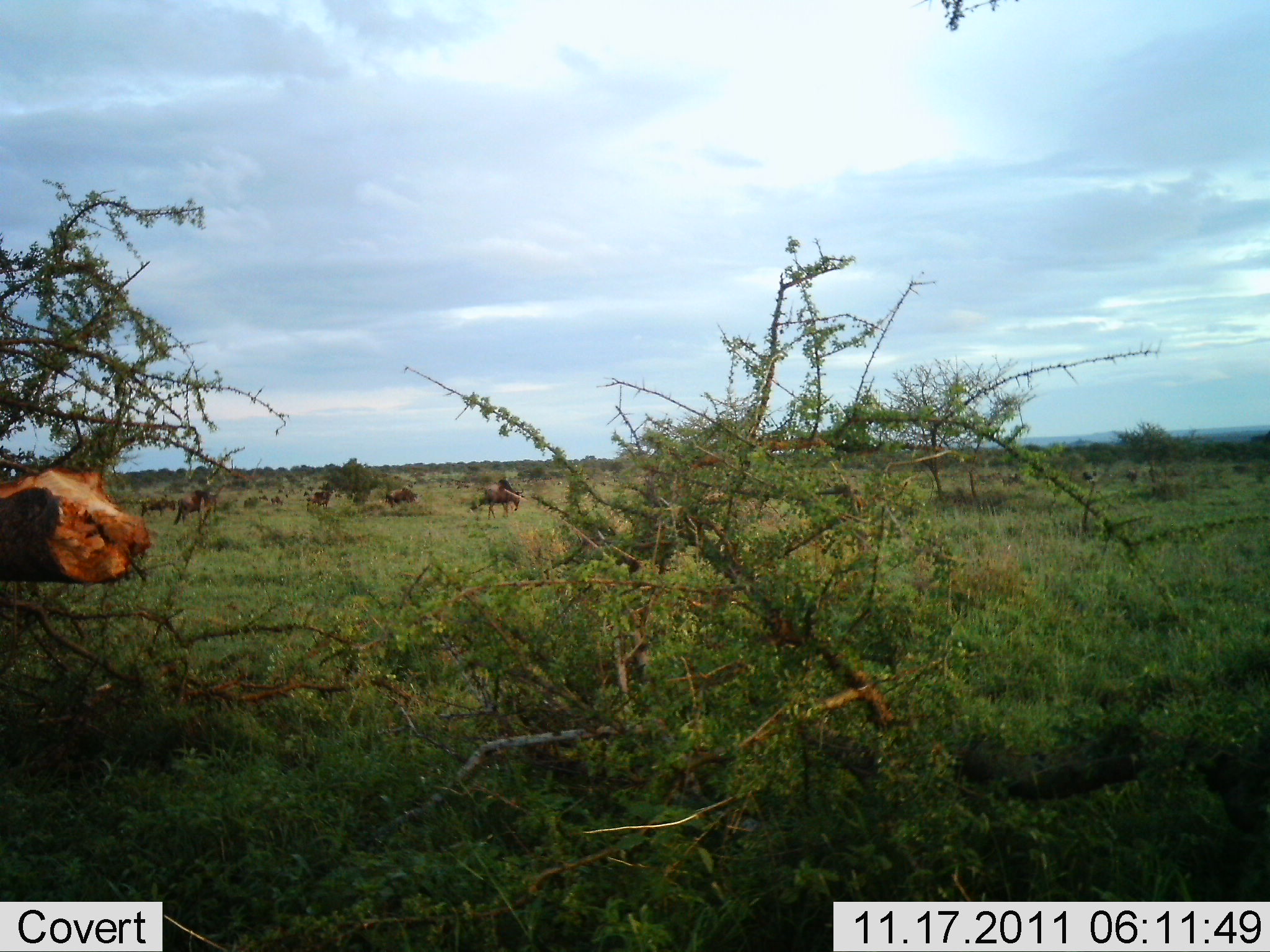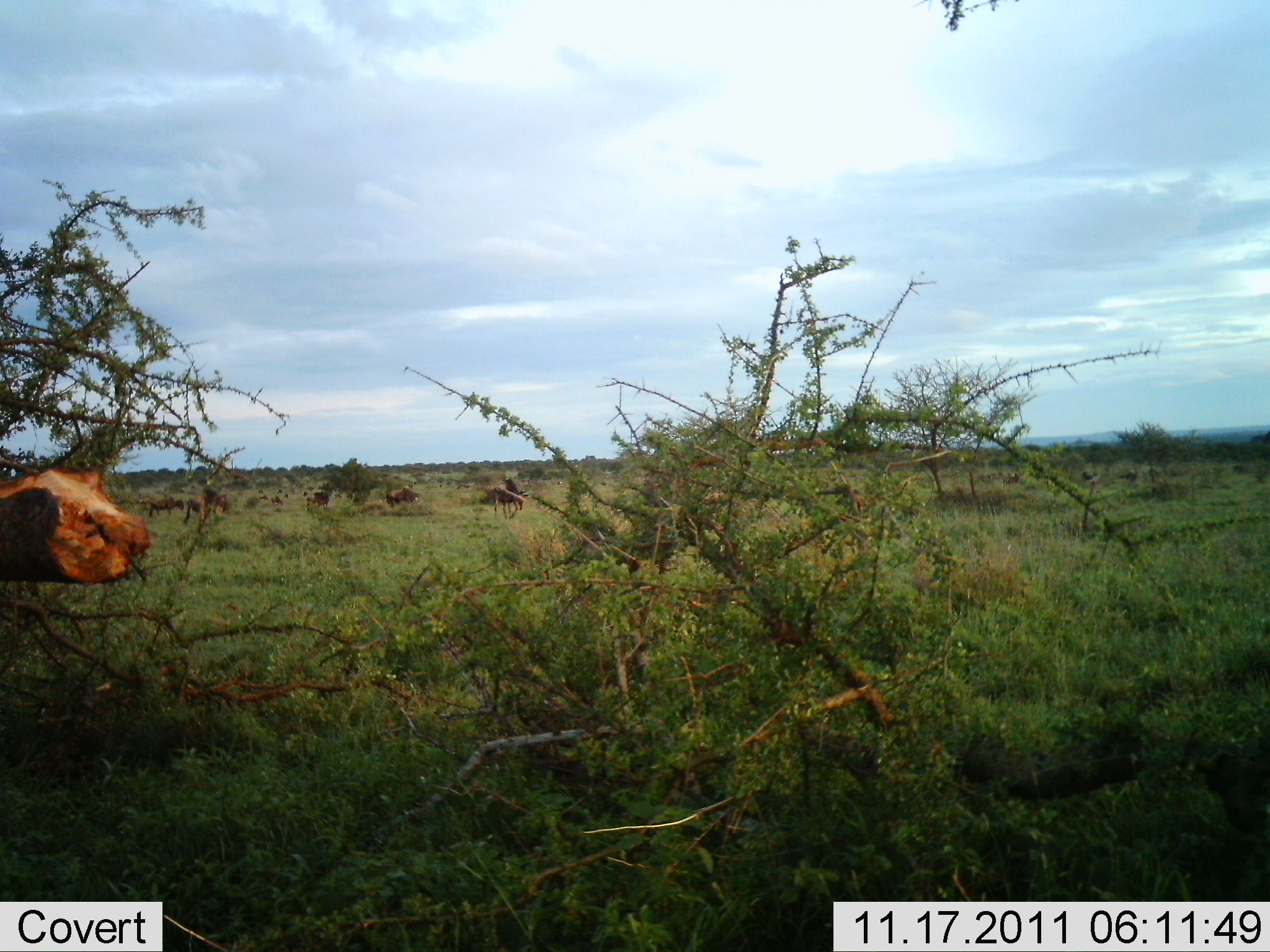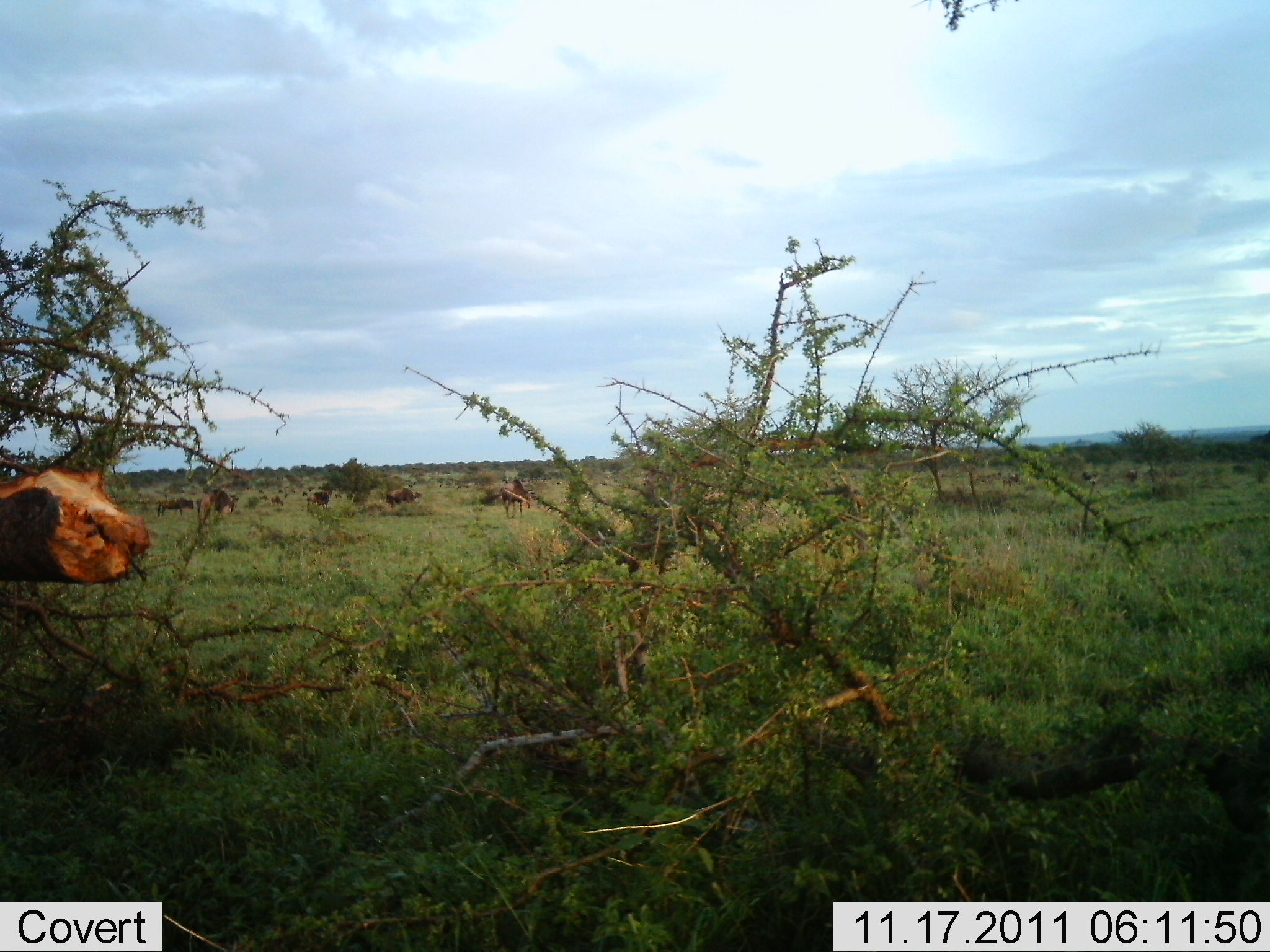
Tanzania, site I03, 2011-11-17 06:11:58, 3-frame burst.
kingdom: Animalia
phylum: Chordata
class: Mammalia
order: Artiodactyla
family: Bovidae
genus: Connochaetes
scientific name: Connochaetes taurinus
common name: blue wildebeest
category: wildebeest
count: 5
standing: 38%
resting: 0%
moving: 77%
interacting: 0%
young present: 0%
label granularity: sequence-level